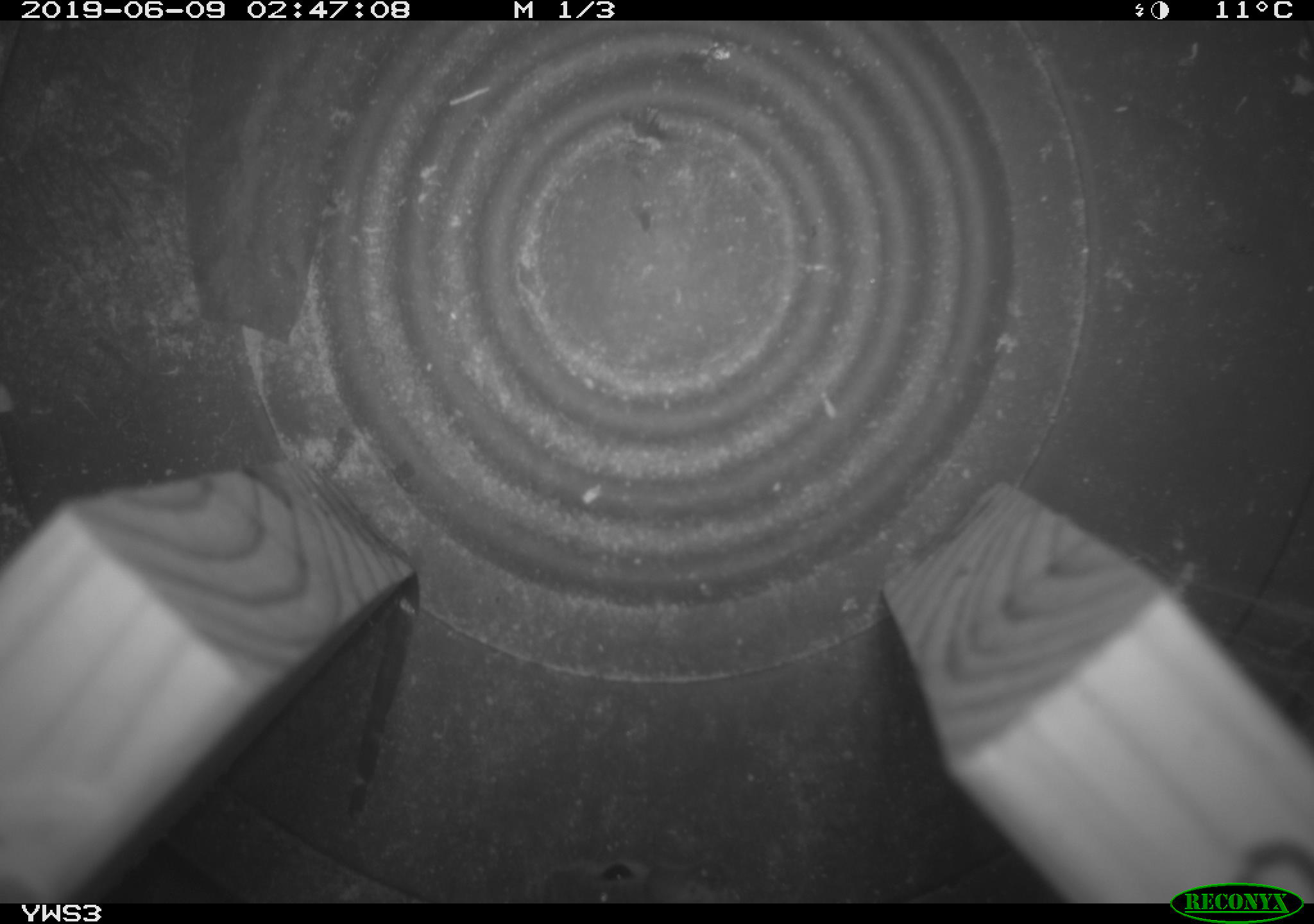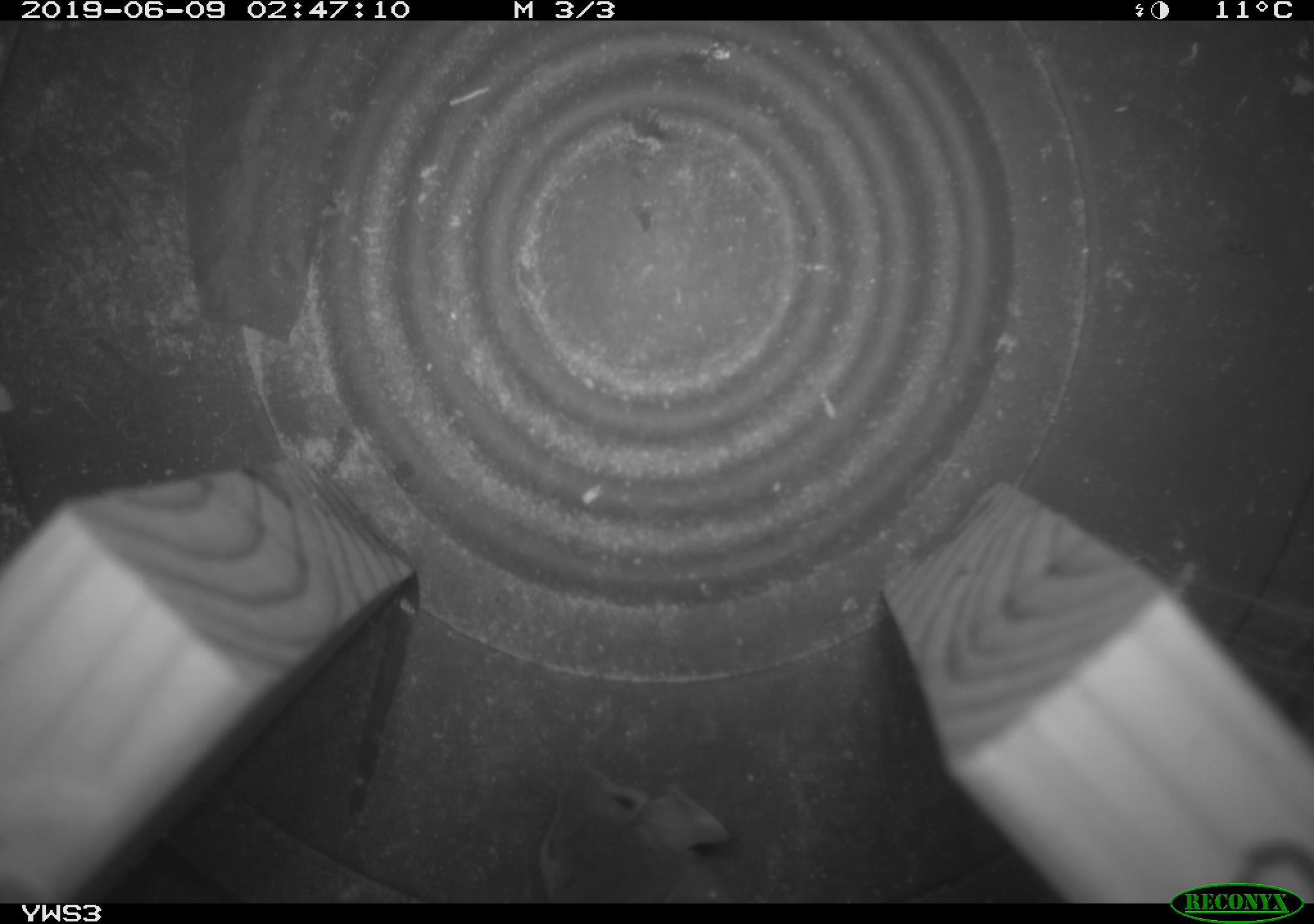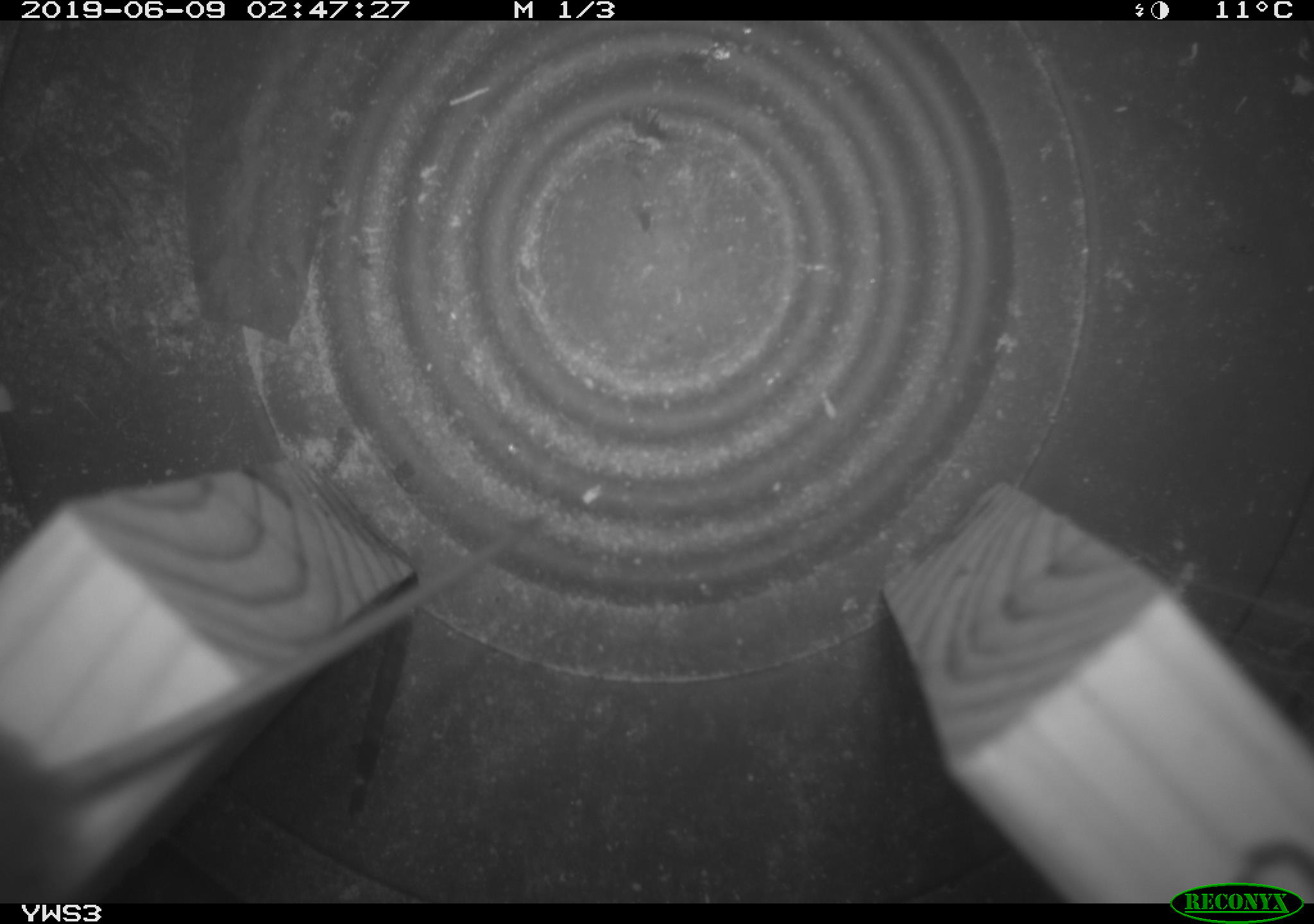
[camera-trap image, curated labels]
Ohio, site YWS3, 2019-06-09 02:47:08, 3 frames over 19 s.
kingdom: Animalia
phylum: Chordata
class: Mammalia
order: Rodentia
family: Cricetidae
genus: Peromyscus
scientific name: Peromyscus leucopus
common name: white-footed mouse